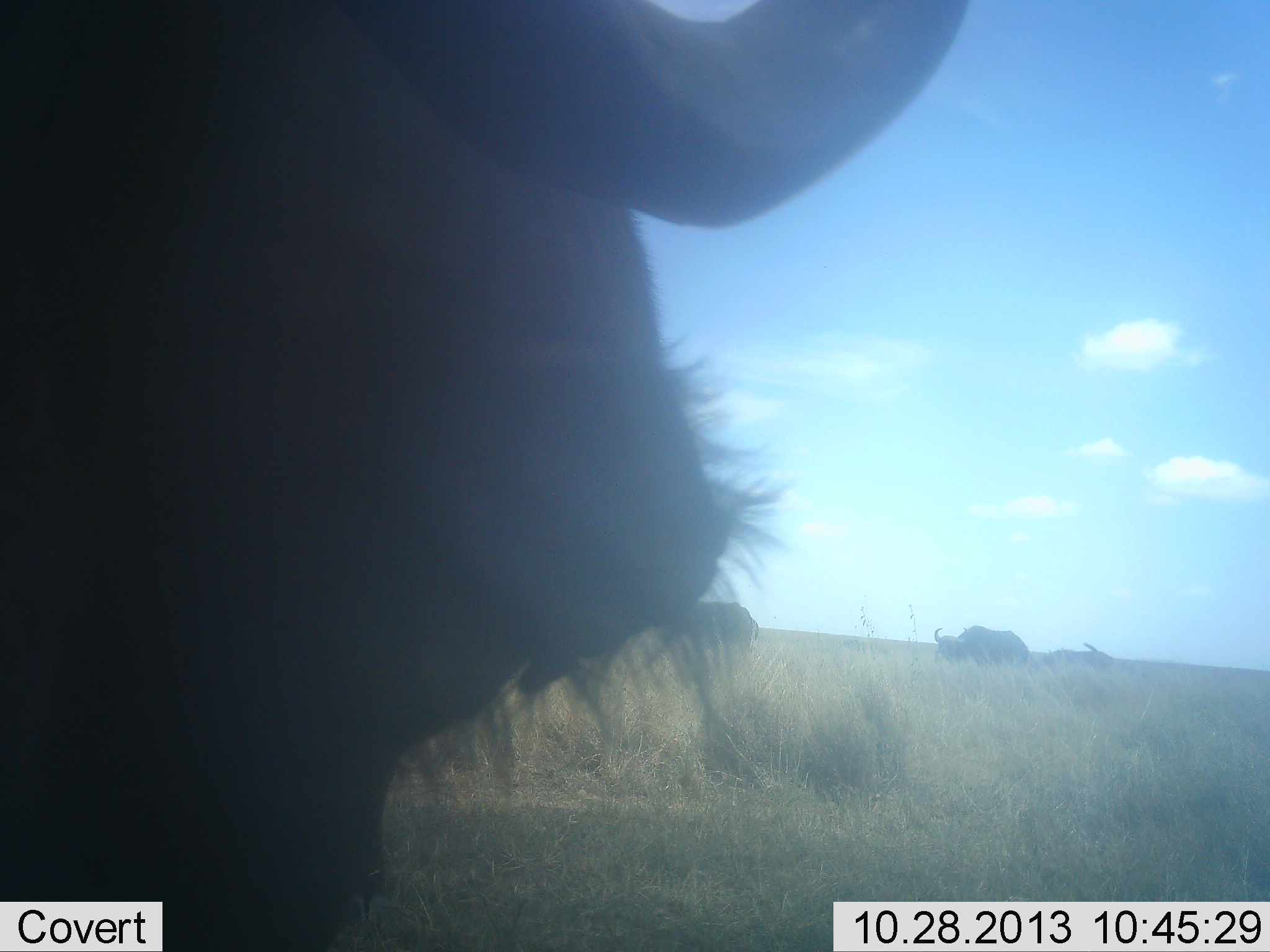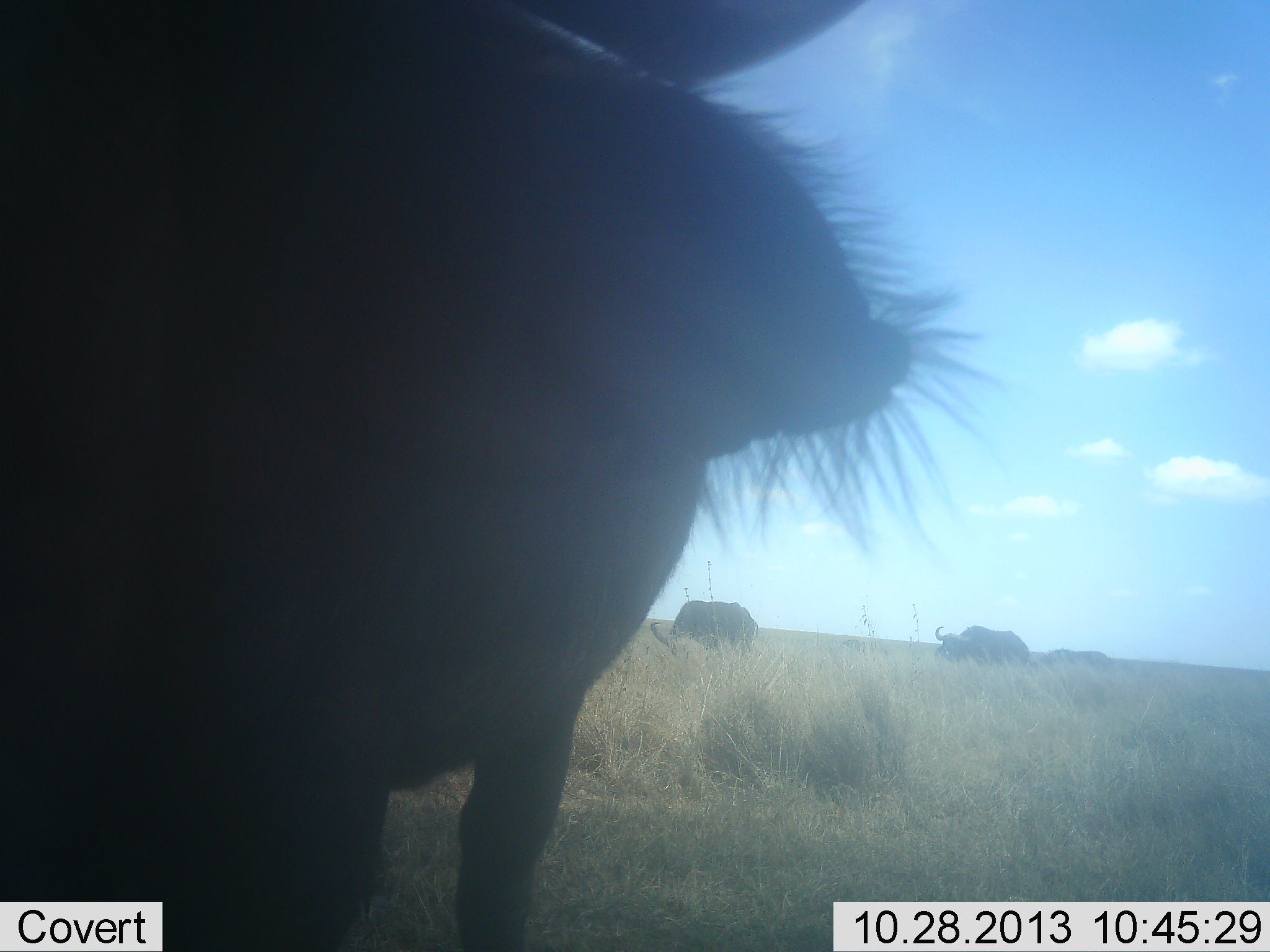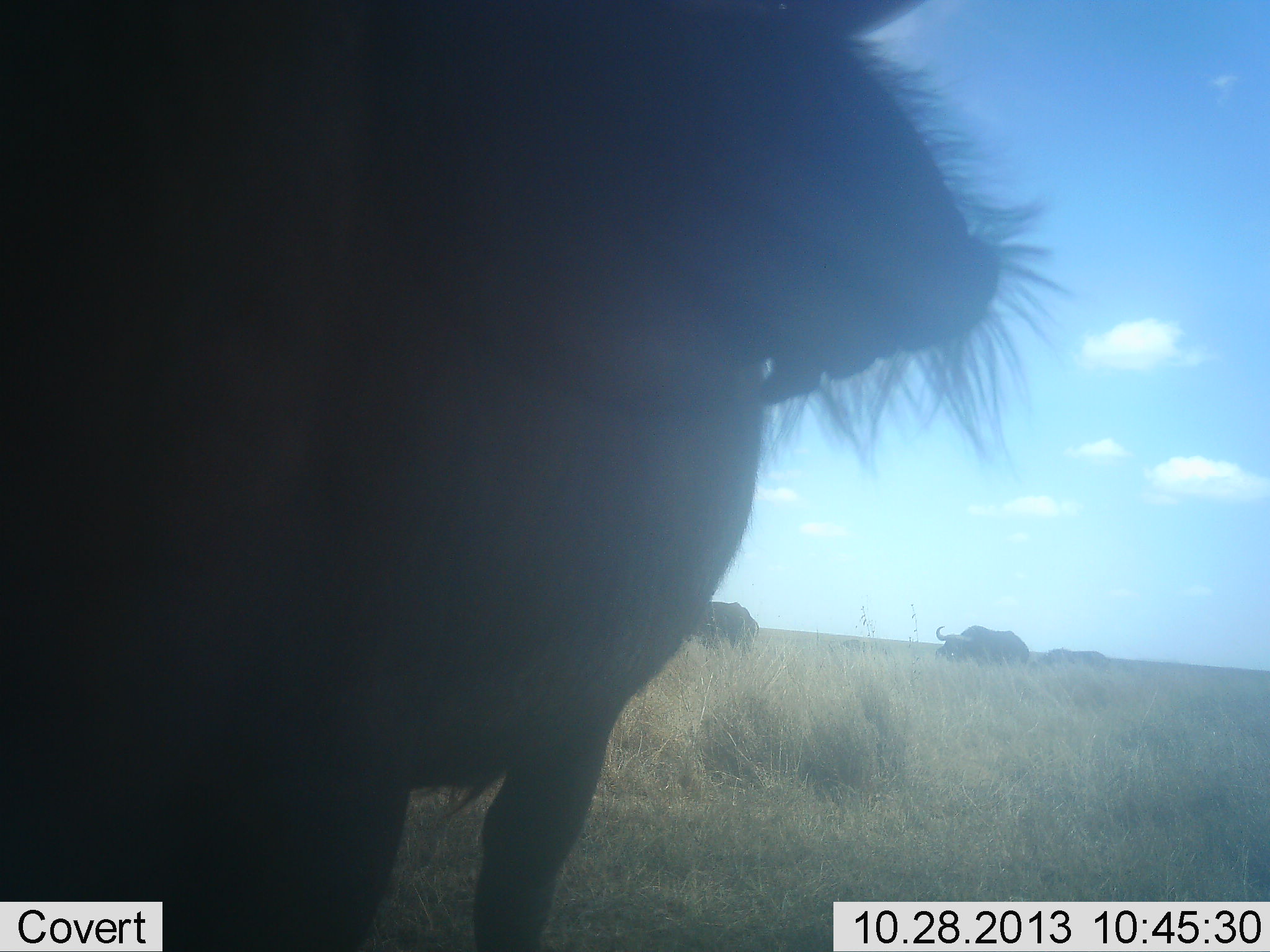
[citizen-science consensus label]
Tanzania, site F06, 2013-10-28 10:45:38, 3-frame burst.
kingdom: Animalia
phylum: Chordata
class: Mammalia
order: Artiodactyla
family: Bovidae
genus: Syncerus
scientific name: Syncerus caffer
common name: cape buffalo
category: buffalo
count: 4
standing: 71%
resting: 0%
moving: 24%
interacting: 0%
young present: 0%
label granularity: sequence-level